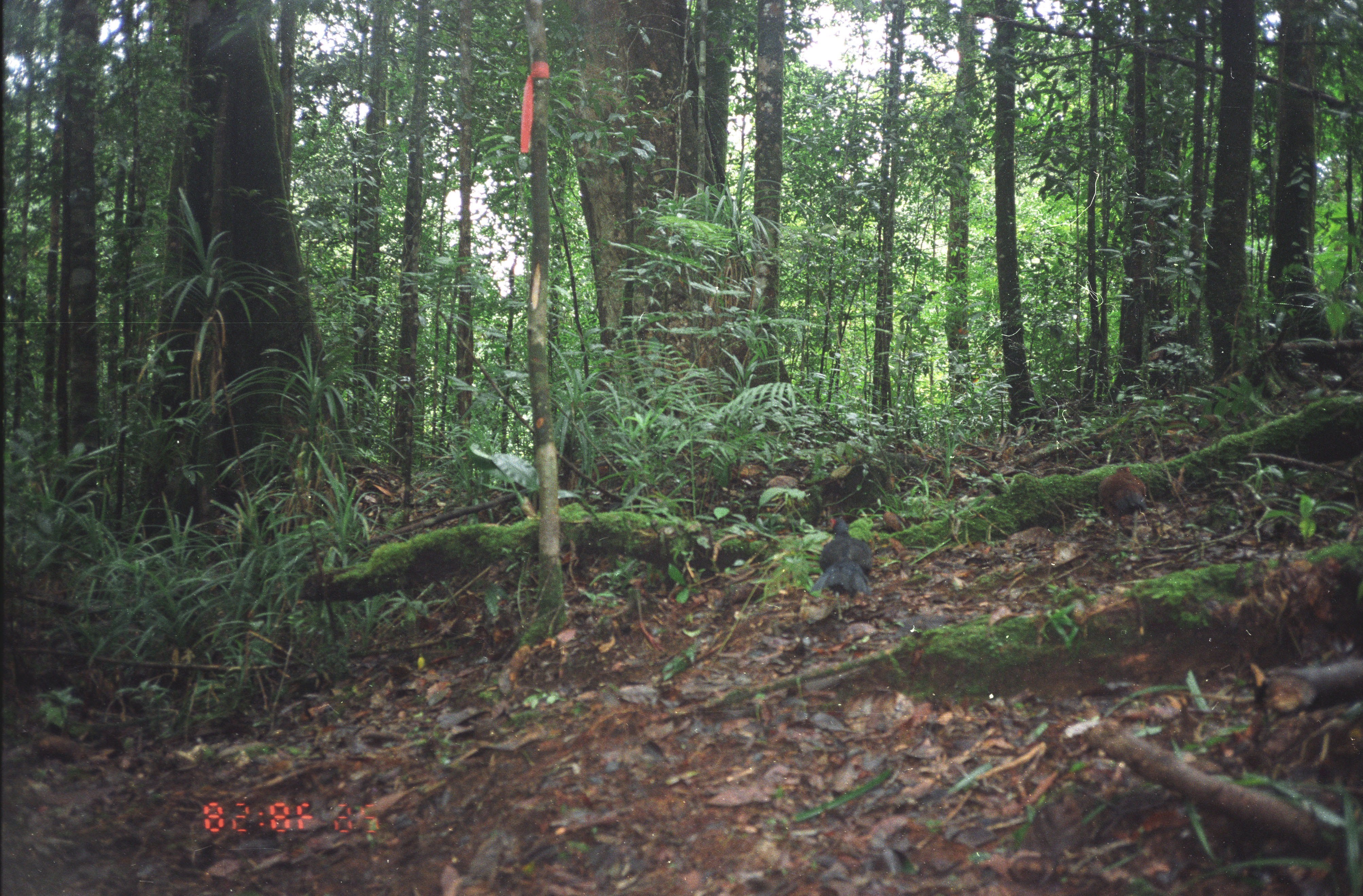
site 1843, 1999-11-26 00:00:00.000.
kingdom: Animalia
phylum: Chordata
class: Aves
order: Galliformes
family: Phasianidae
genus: Lophura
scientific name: Lophura inornata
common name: salvadori's pheasant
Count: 1.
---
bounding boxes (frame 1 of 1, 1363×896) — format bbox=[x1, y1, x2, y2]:
lophura inornata: bbox=[811, 516, 873, 618]; bbox=[1097, 467, 1146, 547]